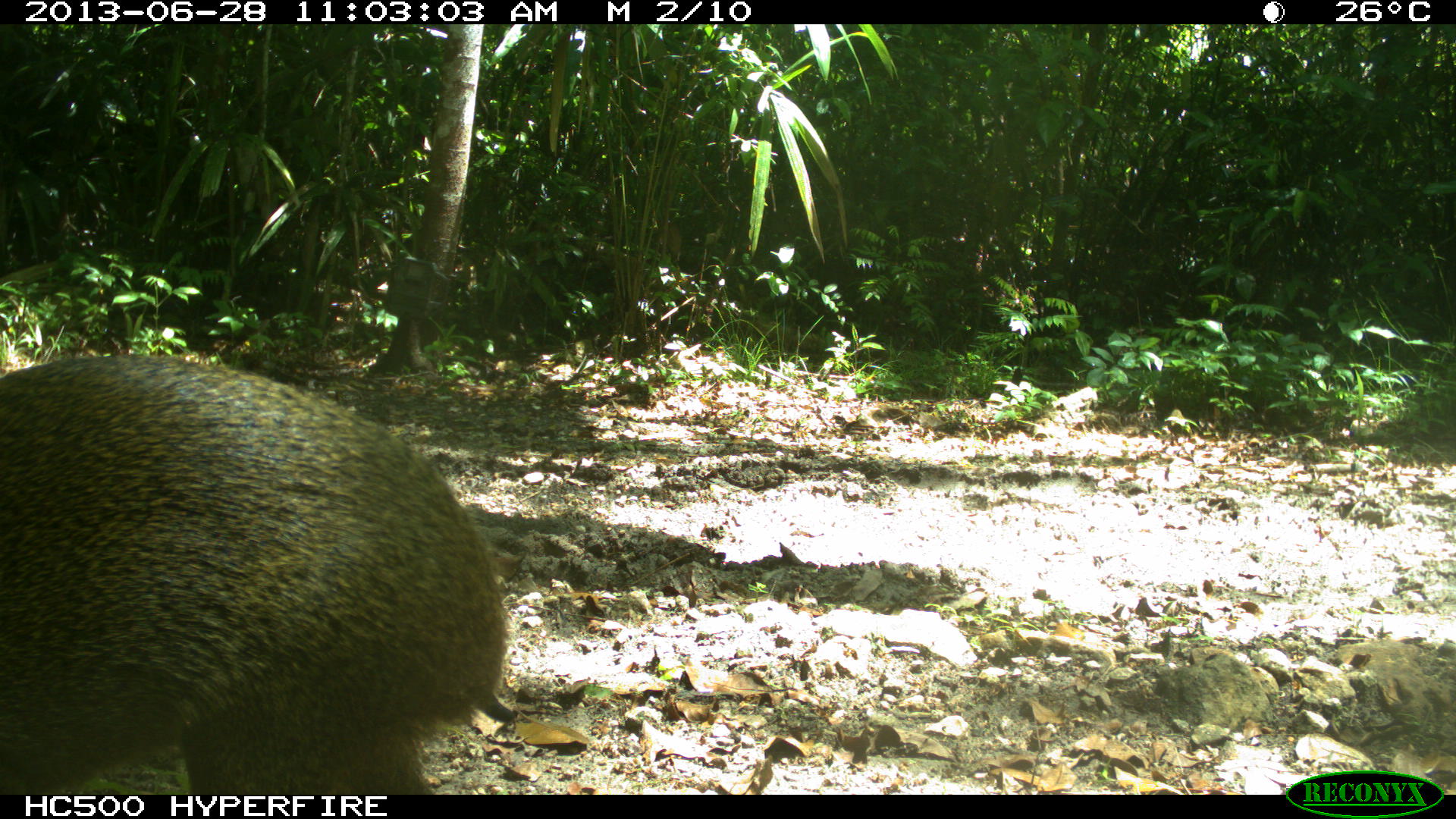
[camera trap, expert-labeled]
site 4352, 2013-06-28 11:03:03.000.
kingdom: Animalia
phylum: Chordata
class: Mammalia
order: Rodentia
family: Dasyproctidae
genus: Dasyprocta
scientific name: Dasyprocta punctata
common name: central american agouti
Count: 1.